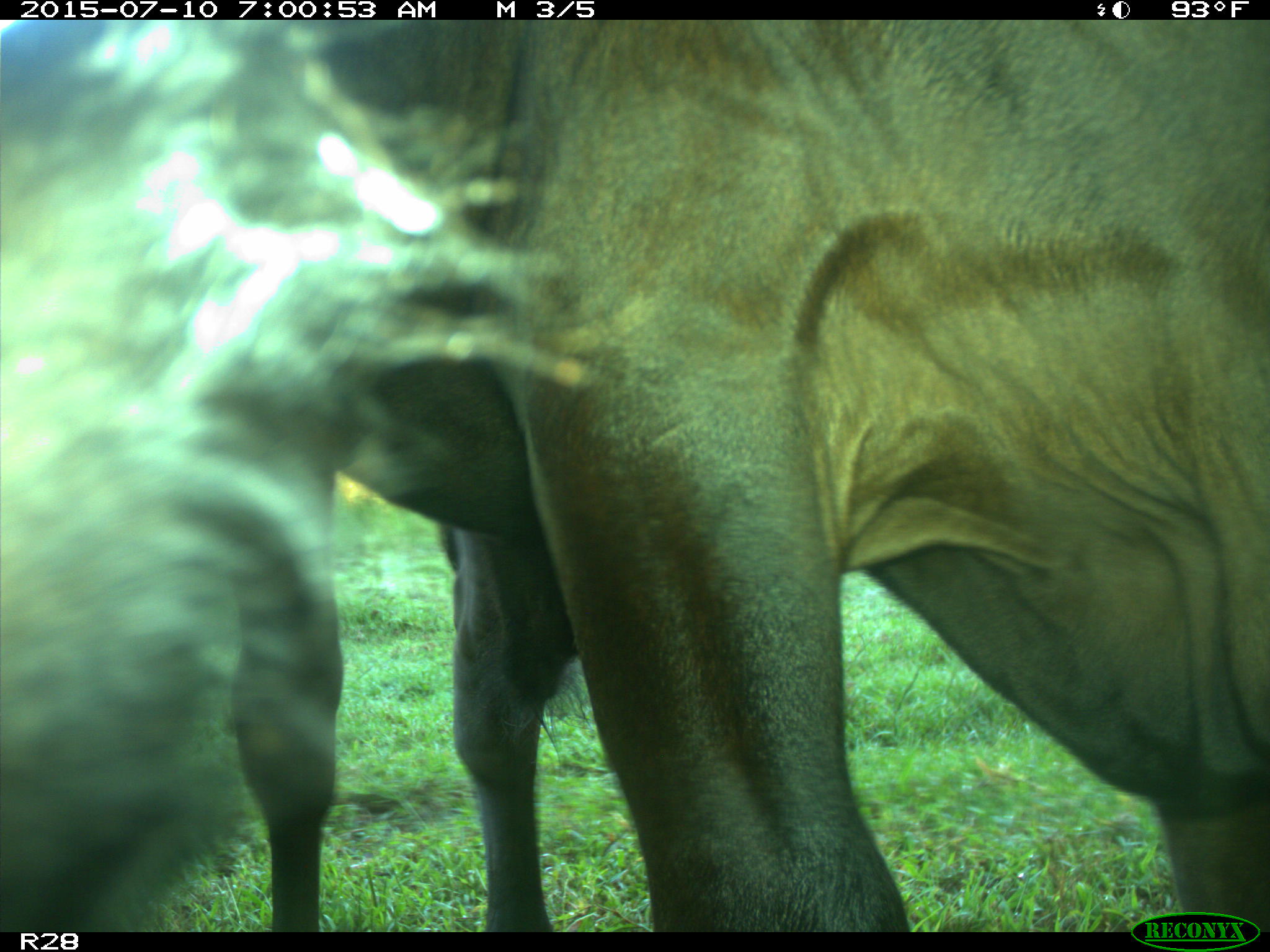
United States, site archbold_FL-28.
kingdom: Animalia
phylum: Chordata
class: Mammalia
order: Artiodactyla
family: Bovidae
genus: Bos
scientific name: Bos taurus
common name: domestic cow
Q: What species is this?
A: Bos taurus (domestic cow).